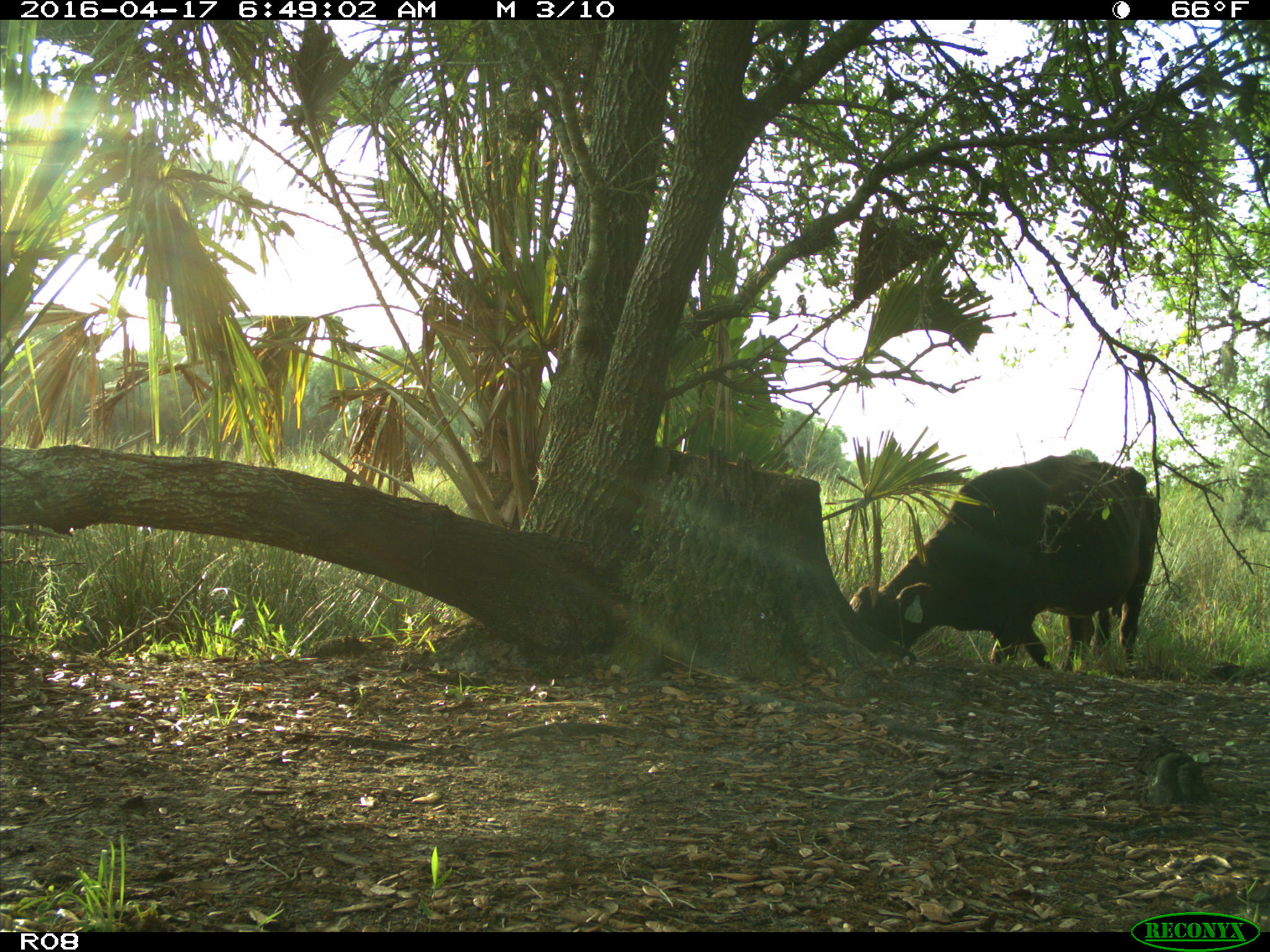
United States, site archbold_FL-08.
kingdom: Animalia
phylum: Chordata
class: Mammalia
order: Artiodactyla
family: Bovidae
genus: Bos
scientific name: Bos taurus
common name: domestic cow